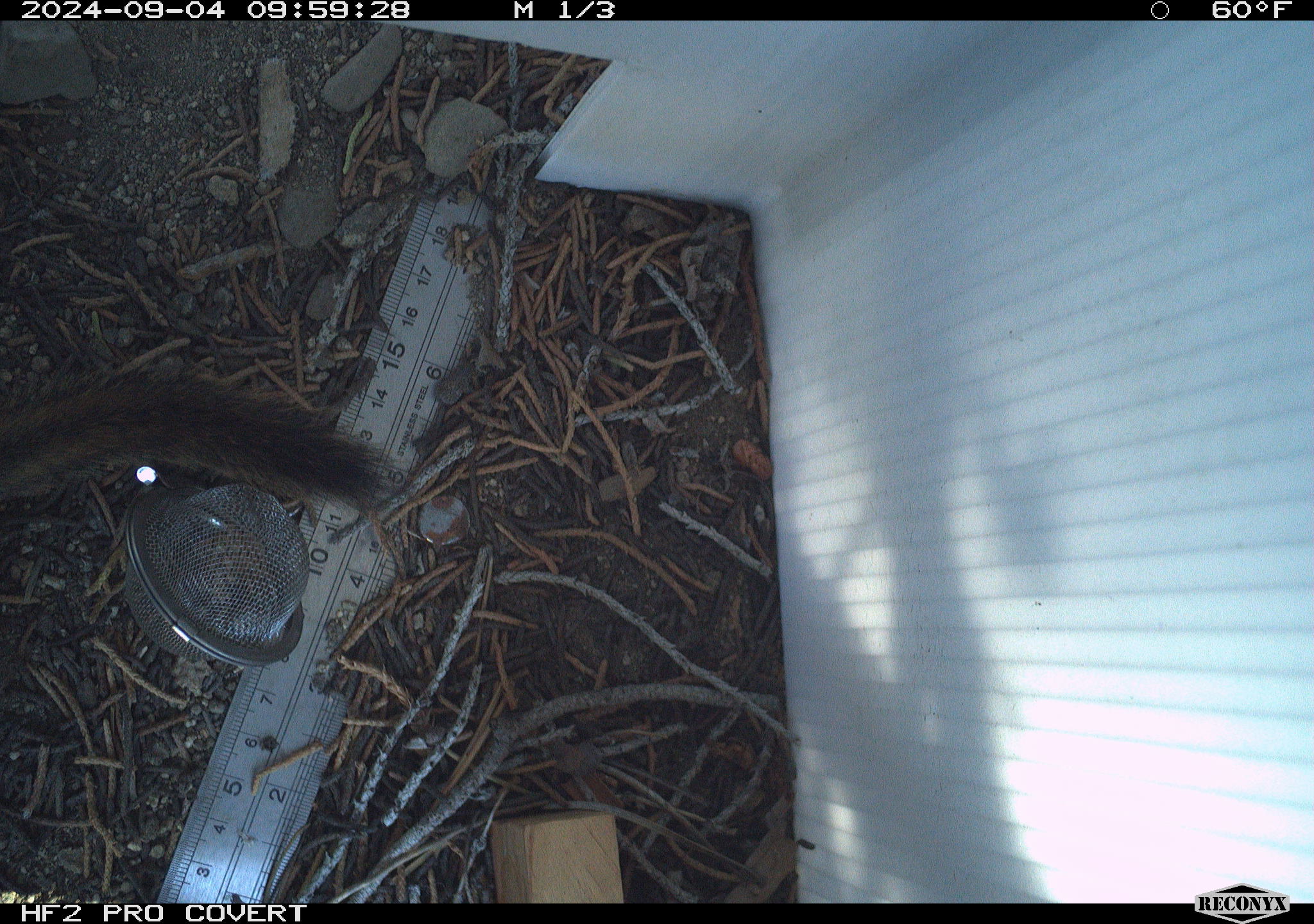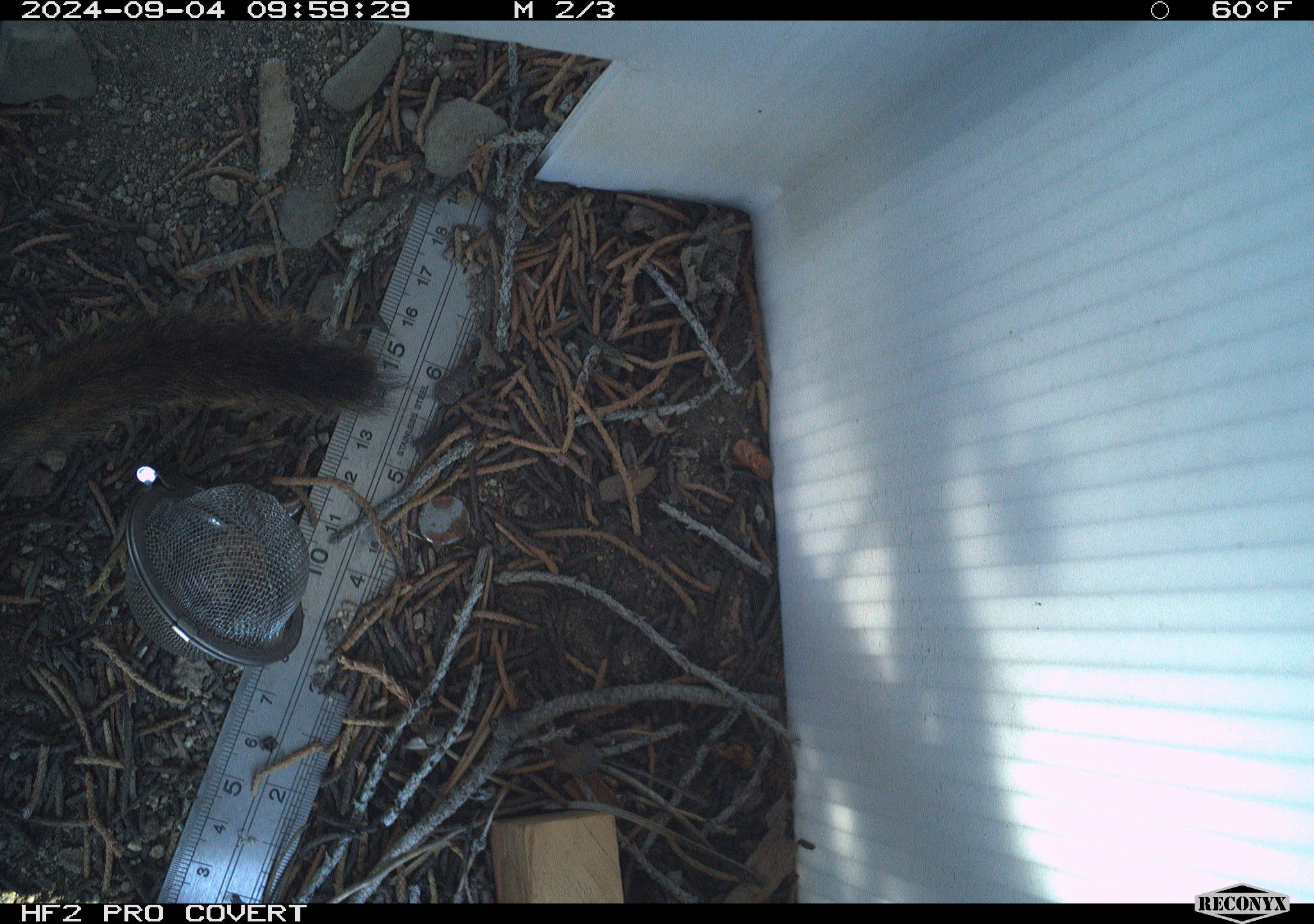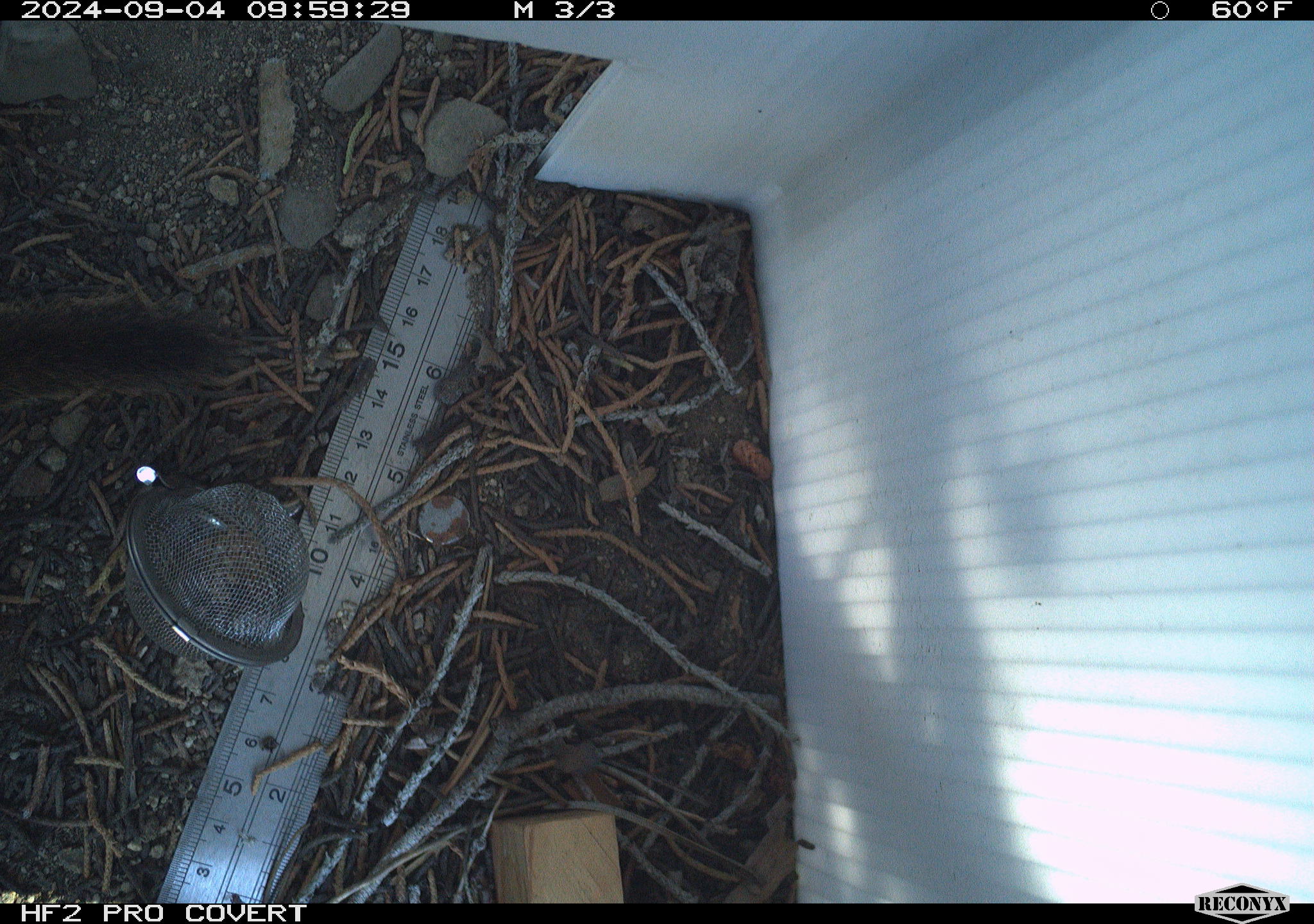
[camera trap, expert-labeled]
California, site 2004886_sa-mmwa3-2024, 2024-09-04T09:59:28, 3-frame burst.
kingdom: Animalia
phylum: Chordata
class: Mammalia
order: Rodentia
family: Sciuridae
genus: Neotamias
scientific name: Neotamias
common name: western chipmunks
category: neotamias species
Neotamias species (western chipmunks) (Neotamias).